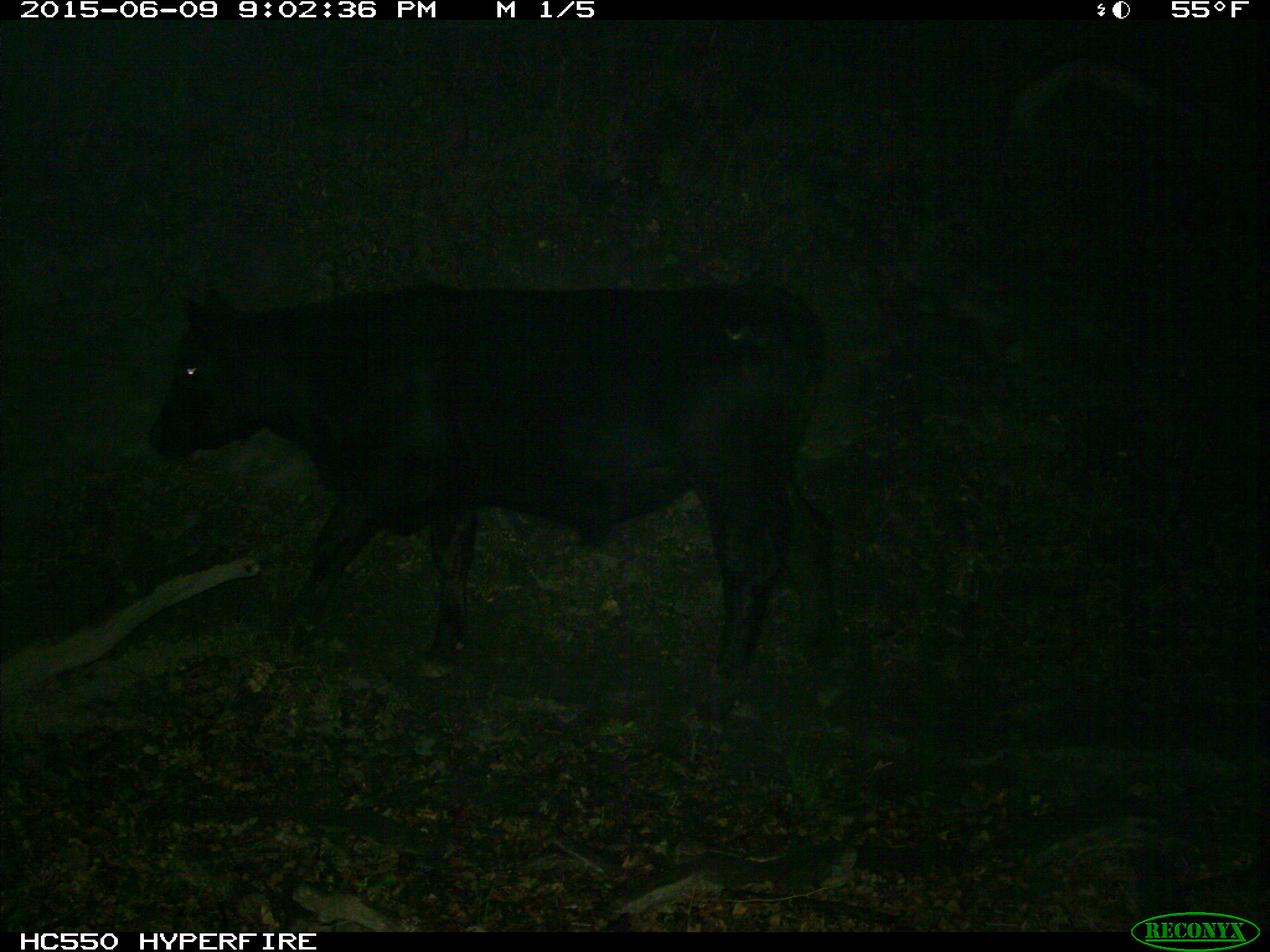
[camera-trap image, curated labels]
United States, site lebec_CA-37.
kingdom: Animalia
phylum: Chordata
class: Mammalia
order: Artiodactyla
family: Bovidae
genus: Bos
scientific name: Bos taurus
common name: domestic cow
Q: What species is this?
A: Bos taurus (domestic cow).